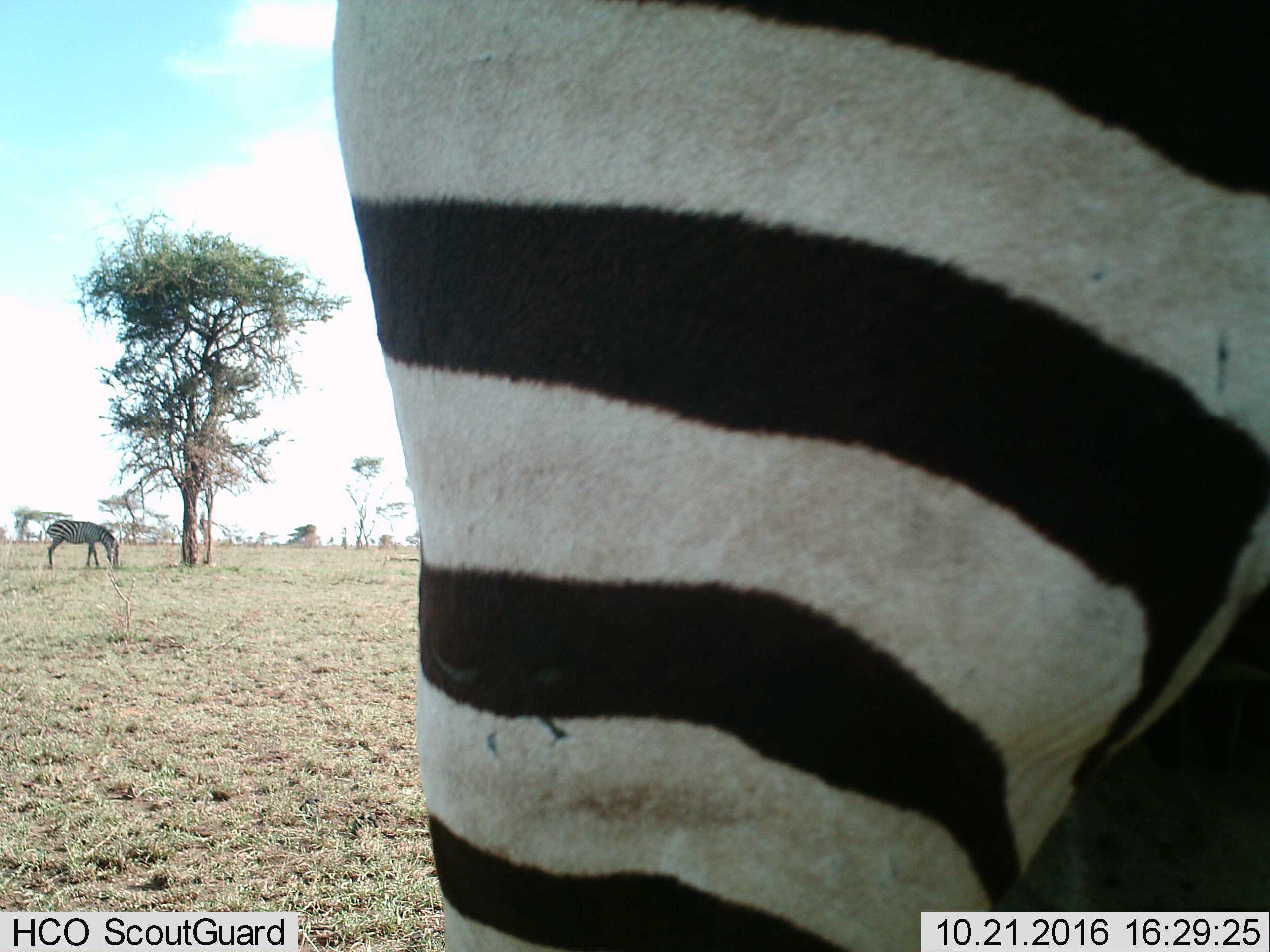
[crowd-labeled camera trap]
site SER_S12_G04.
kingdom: Animalia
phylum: Chordata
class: Mammalia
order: Perissodactyla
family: Equidae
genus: Equus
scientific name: Equus quagga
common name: plains zebra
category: zebraplains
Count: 2.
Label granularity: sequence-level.